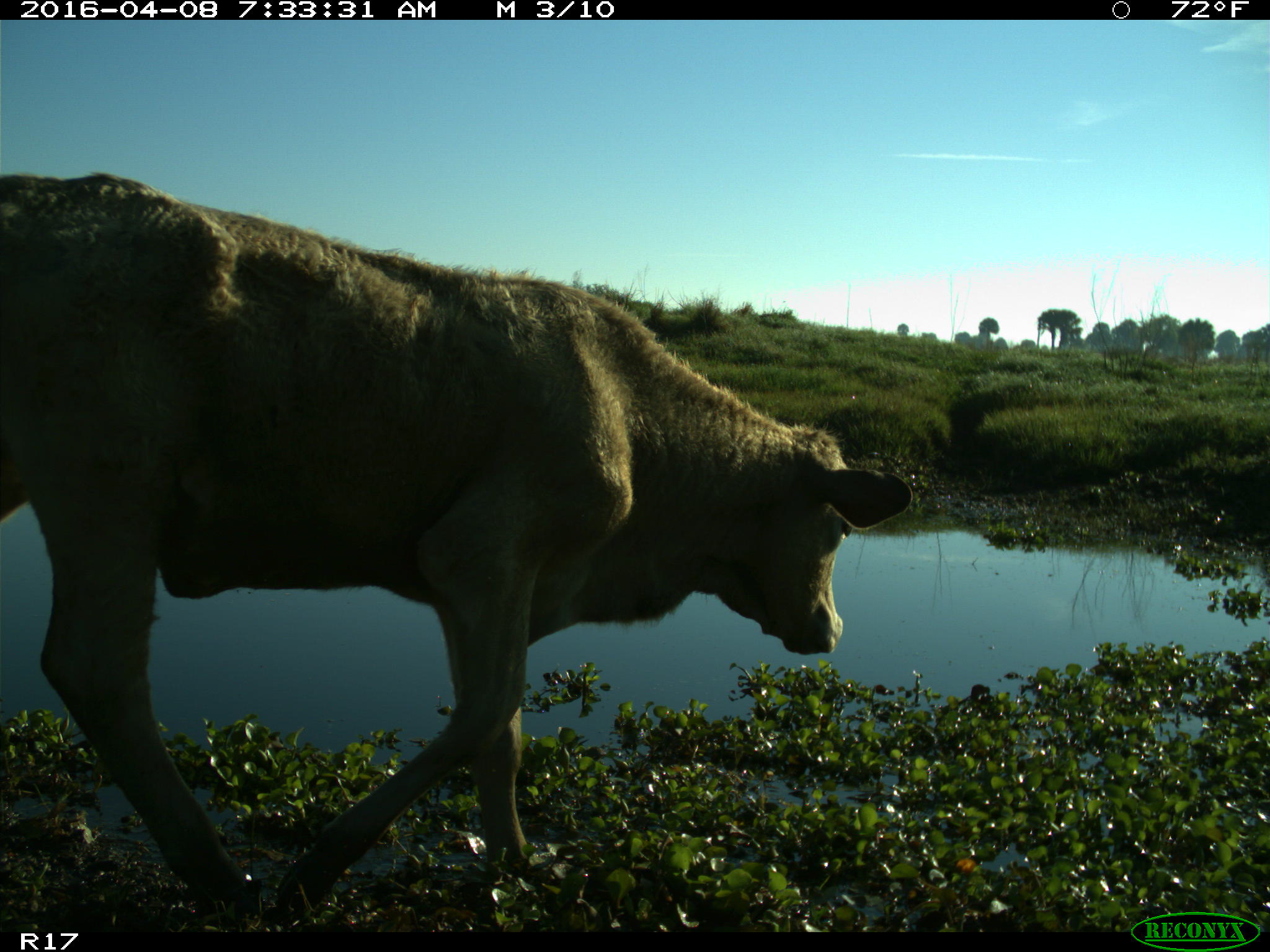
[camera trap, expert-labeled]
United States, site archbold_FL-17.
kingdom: Animalia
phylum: Chordata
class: Mammalia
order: Artiodactyla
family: Bovidae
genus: Bos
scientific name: Bos taurus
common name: domestic cow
Bos taurus (domestic cow).